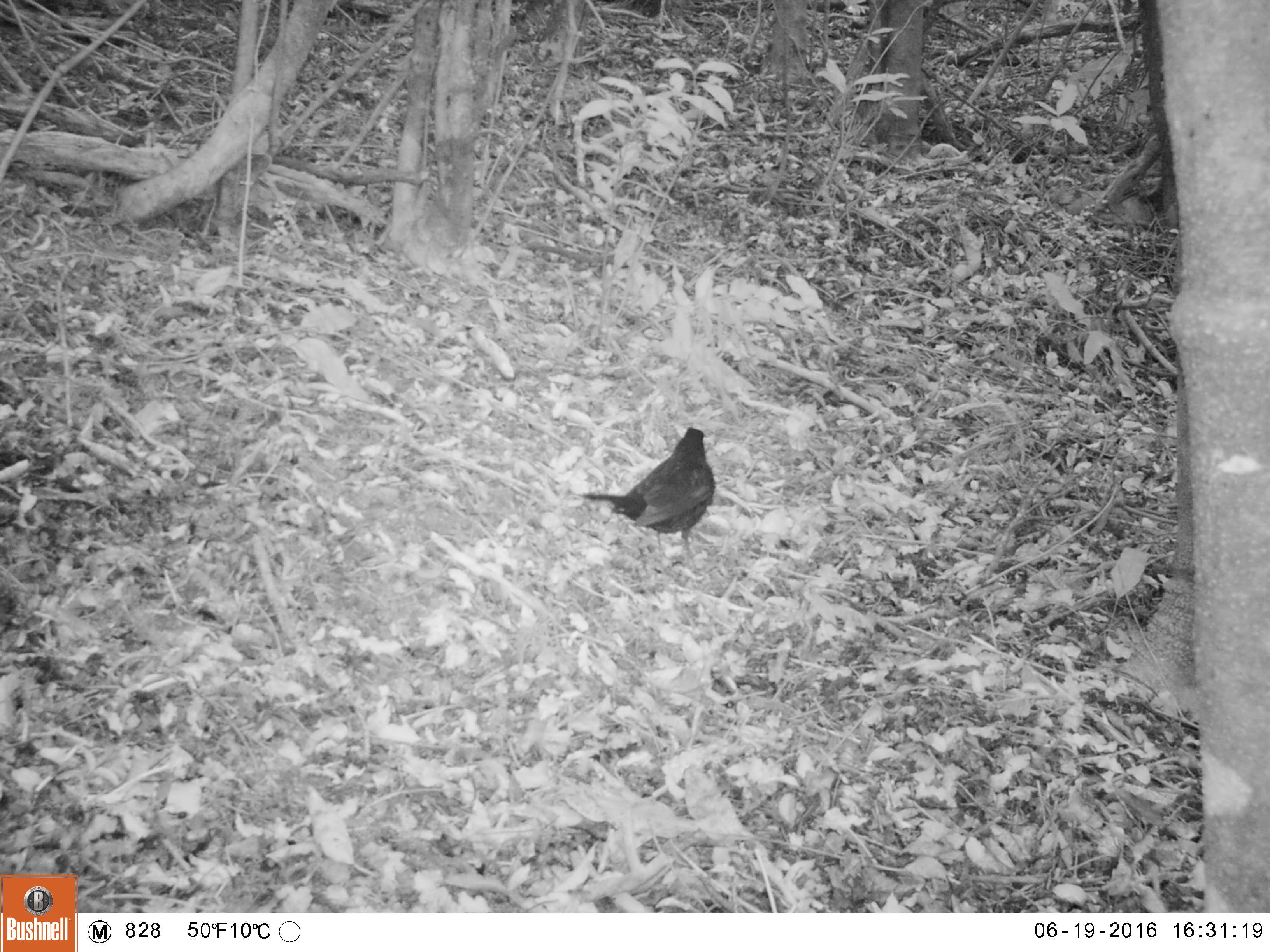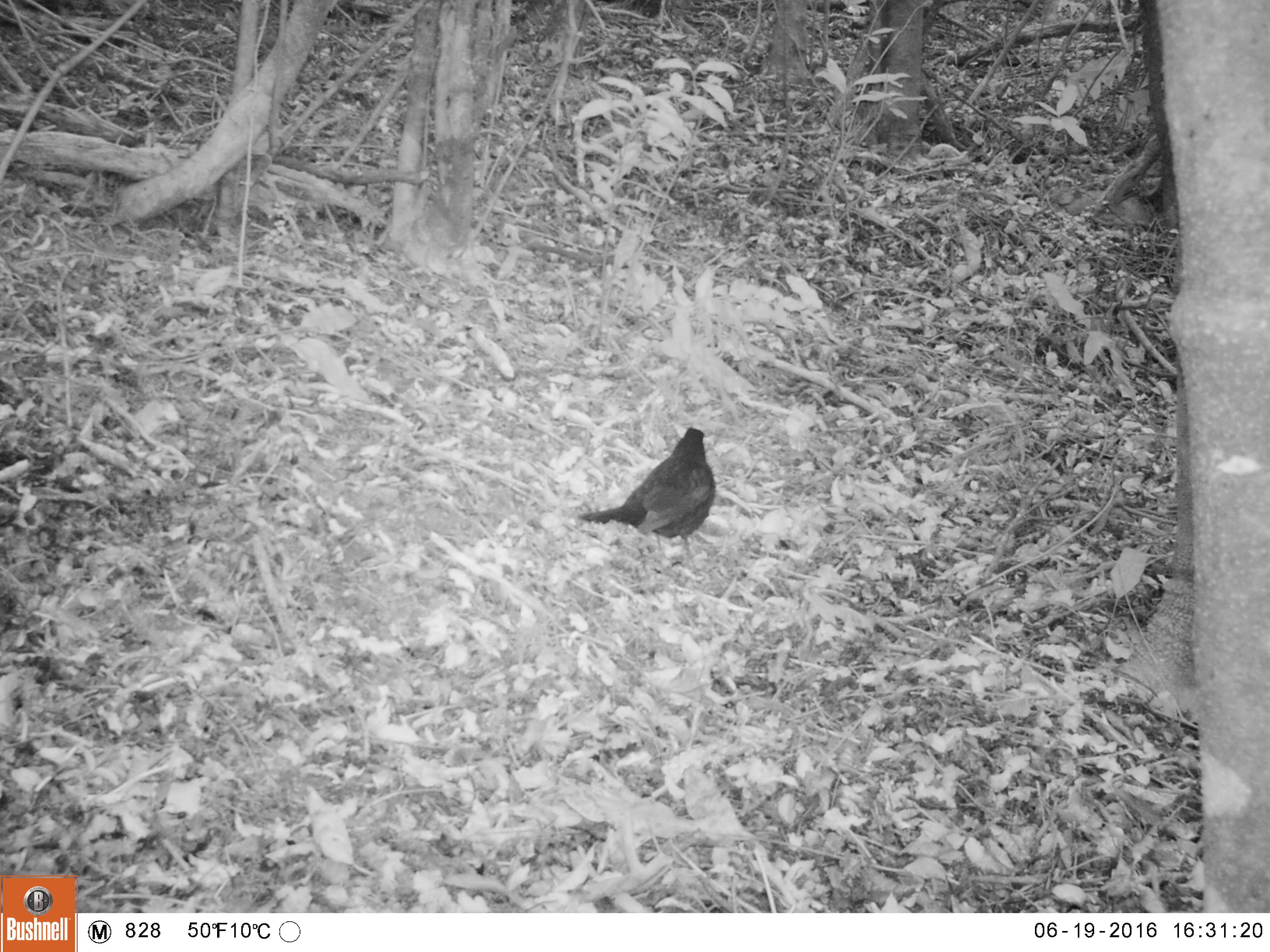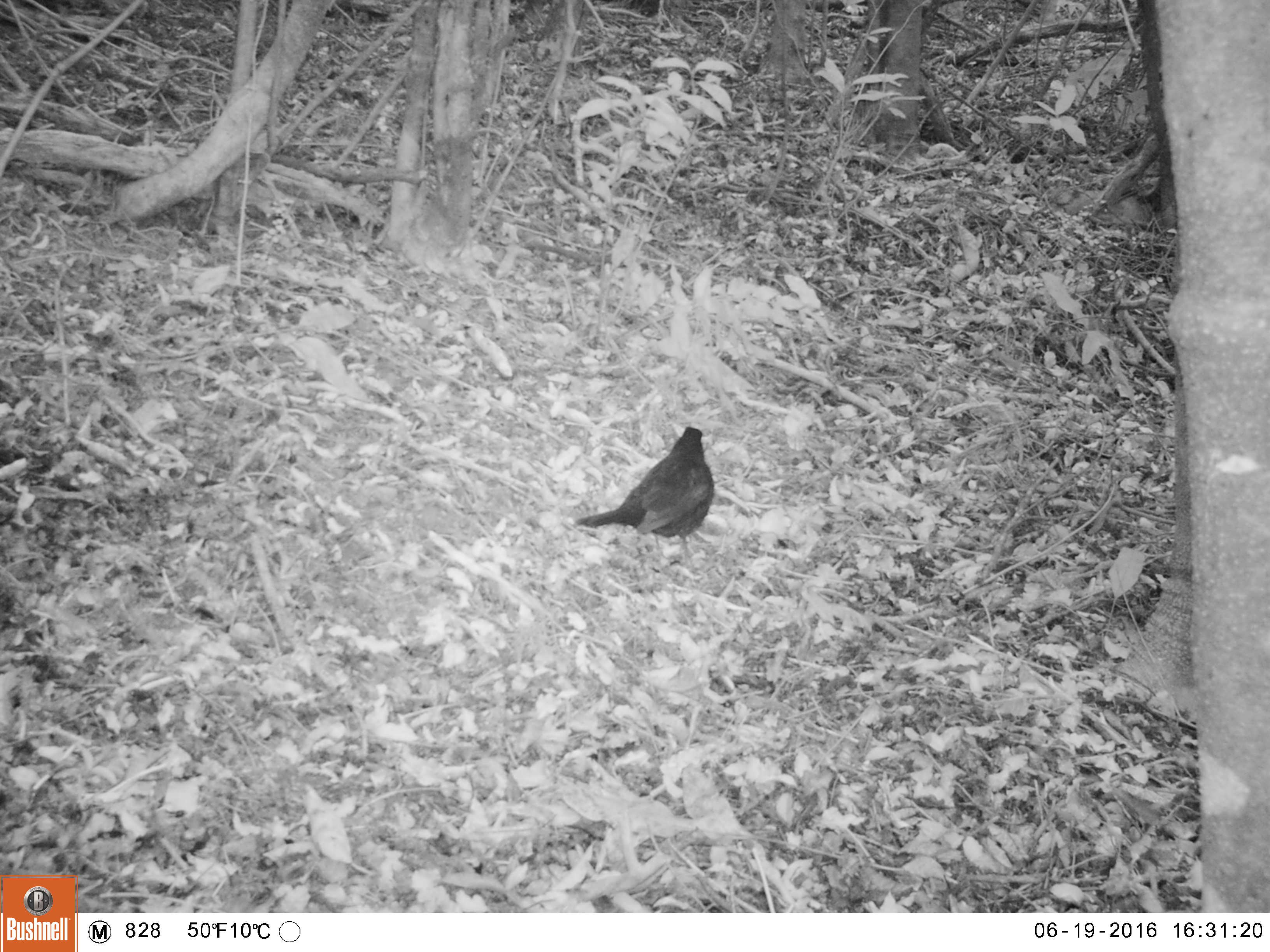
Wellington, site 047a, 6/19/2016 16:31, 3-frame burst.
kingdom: Animalia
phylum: Chordata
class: Aves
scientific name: Aves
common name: bird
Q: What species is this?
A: Bird (Aves).